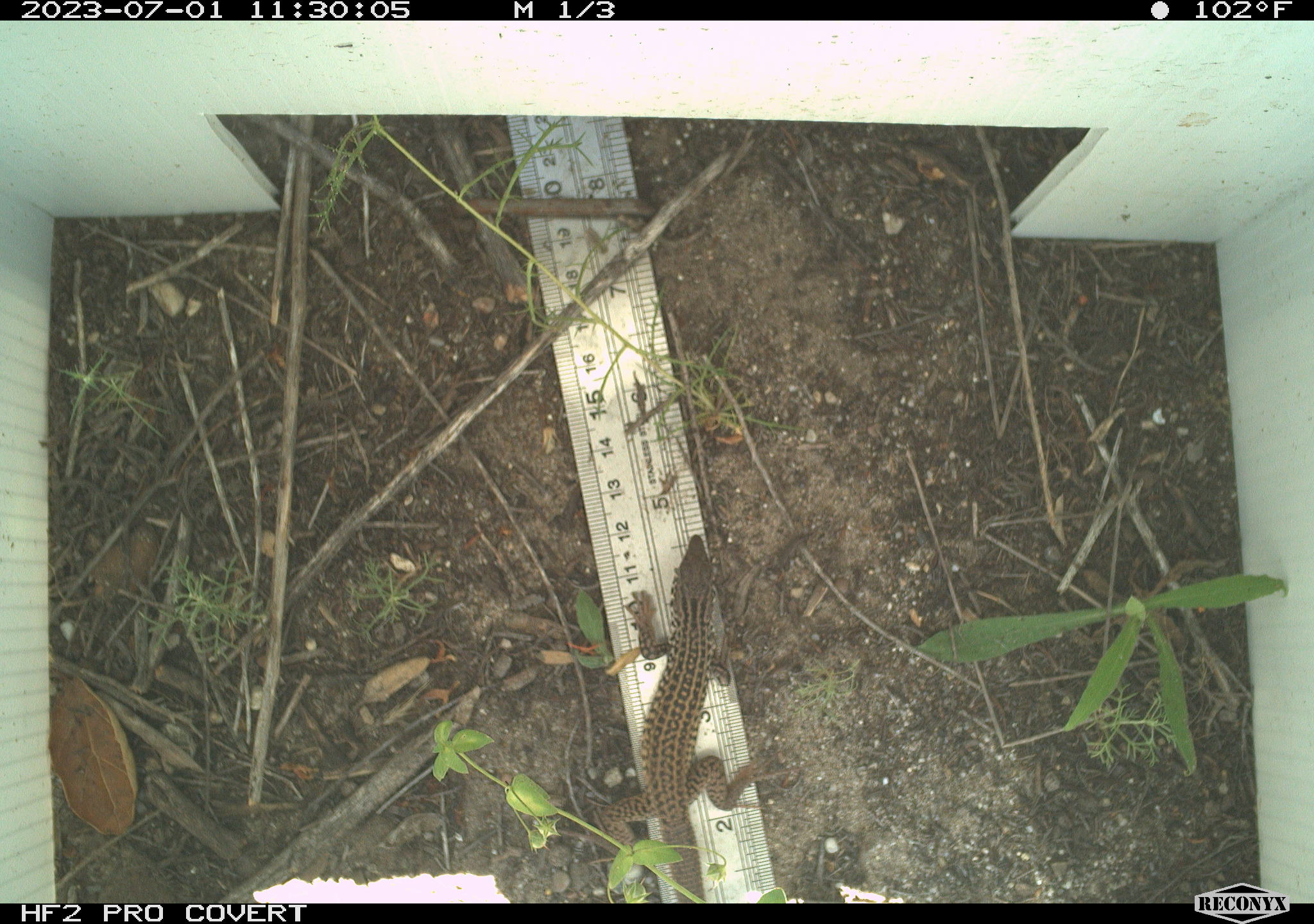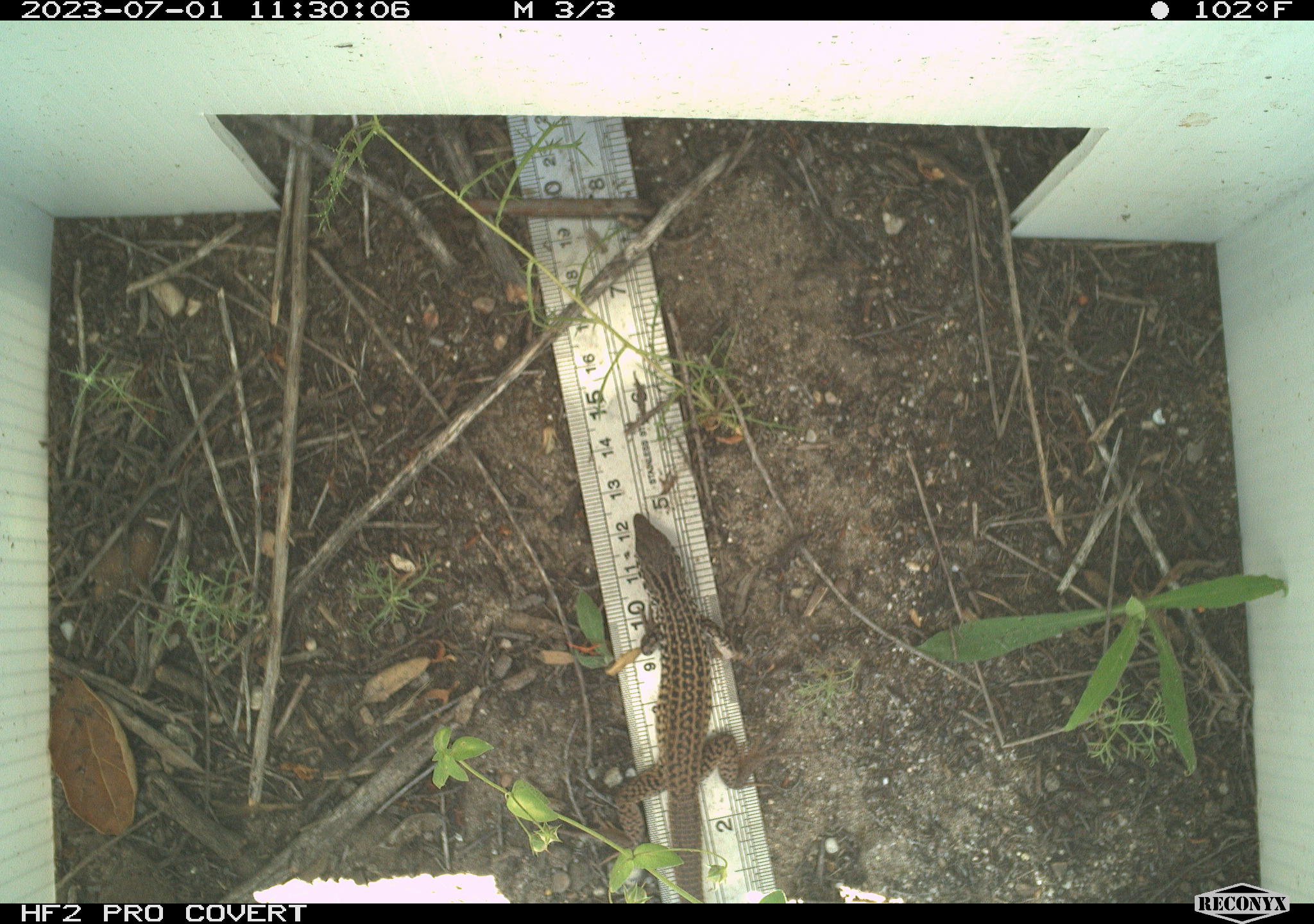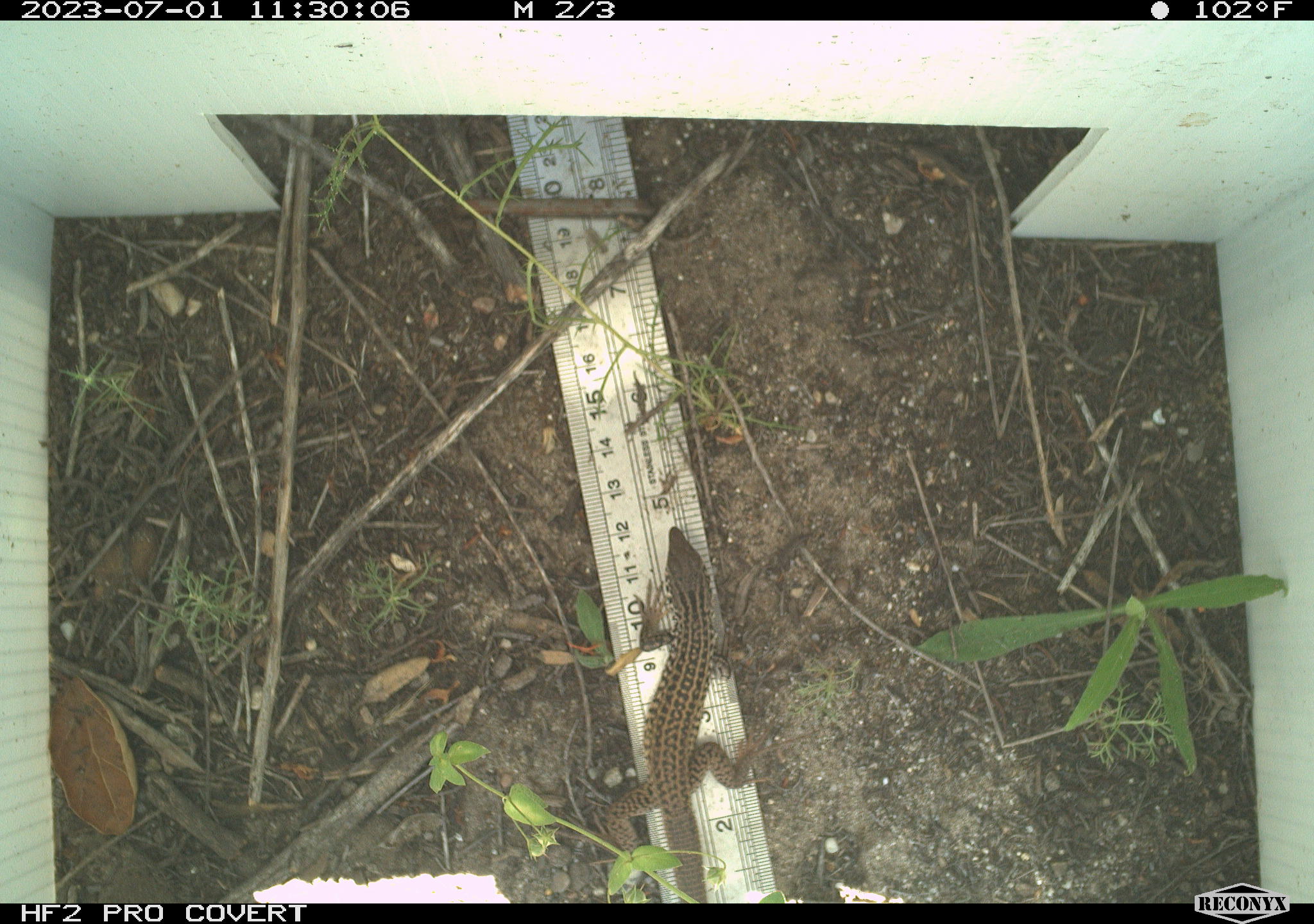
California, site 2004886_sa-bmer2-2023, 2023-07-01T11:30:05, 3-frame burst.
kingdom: Animalia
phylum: Chordata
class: Reptilia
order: Squamata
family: Teiidae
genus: Aspidoscelis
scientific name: Aspidoscelis tigris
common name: western whiptail